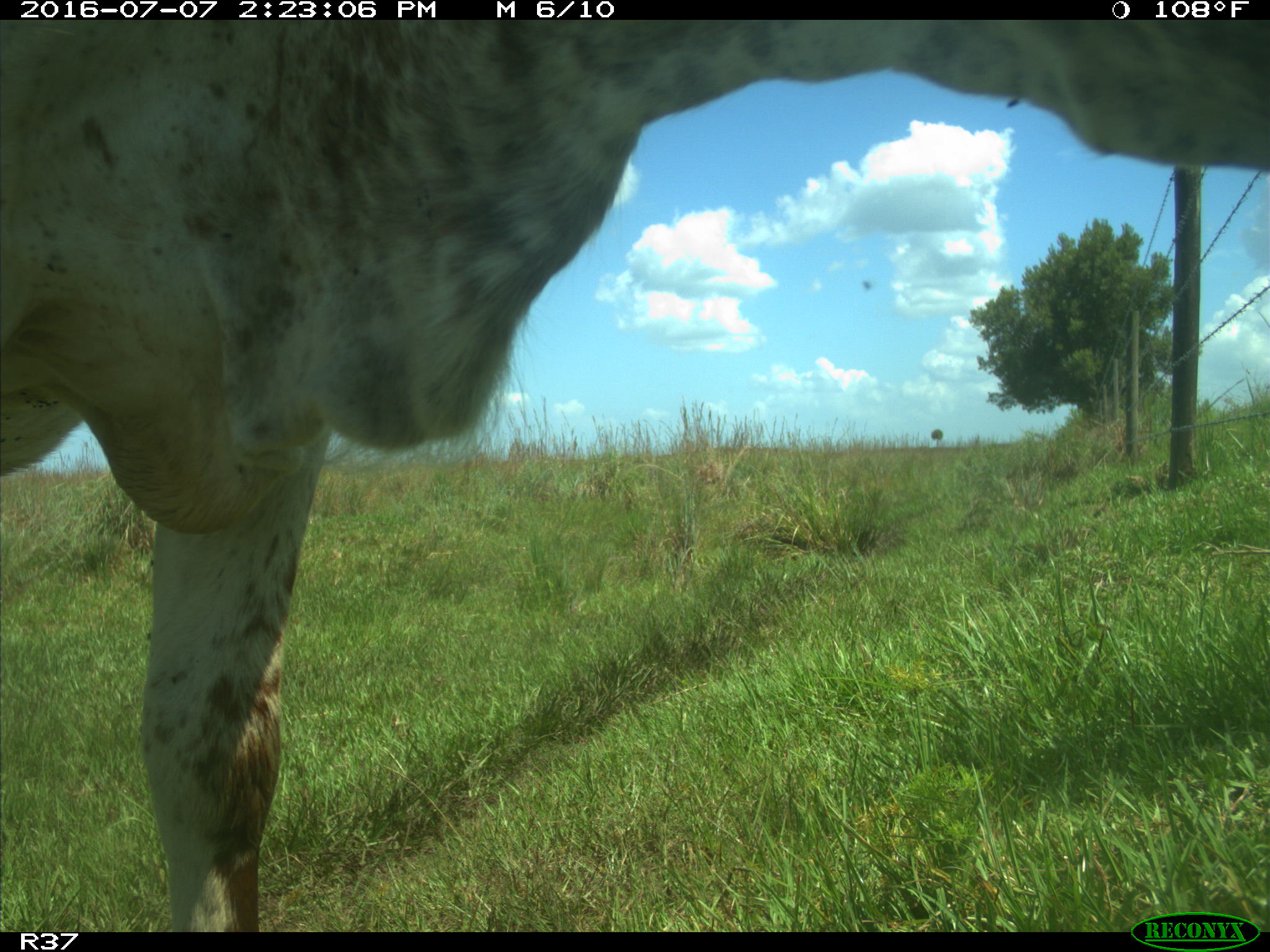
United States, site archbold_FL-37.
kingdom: Animalia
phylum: Chordata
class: Mammalia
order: Artiodactyla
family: Bovidae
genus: Bos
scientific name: Bos taurus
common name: domestic cow